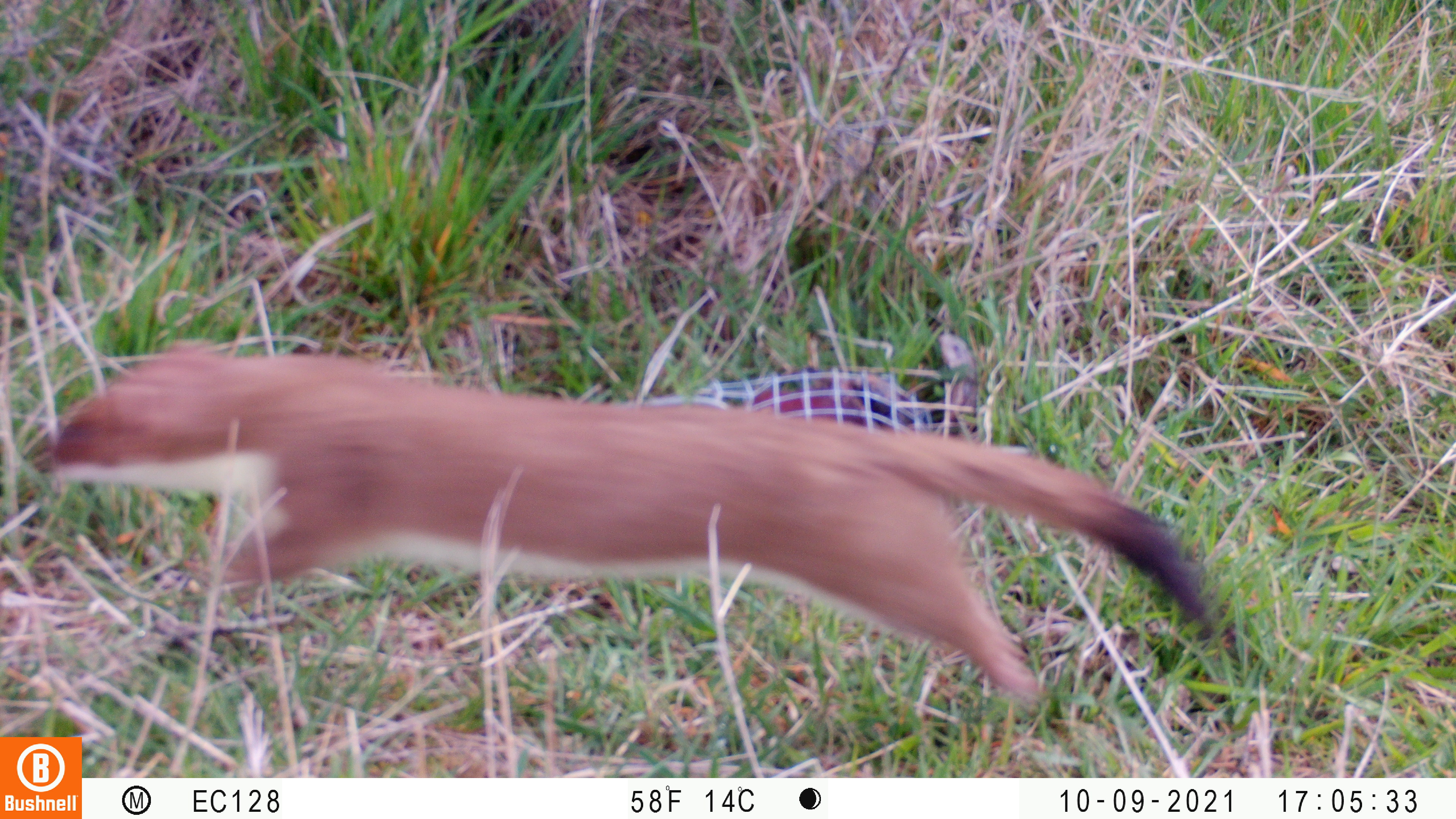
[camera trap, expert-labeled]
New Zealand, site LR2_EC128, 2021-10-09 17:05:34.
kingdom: Animalia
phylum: Chordata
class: Mammalia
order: Carnivora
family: Mustelidae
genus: Mustela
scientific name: Mustela erminea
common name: stoat